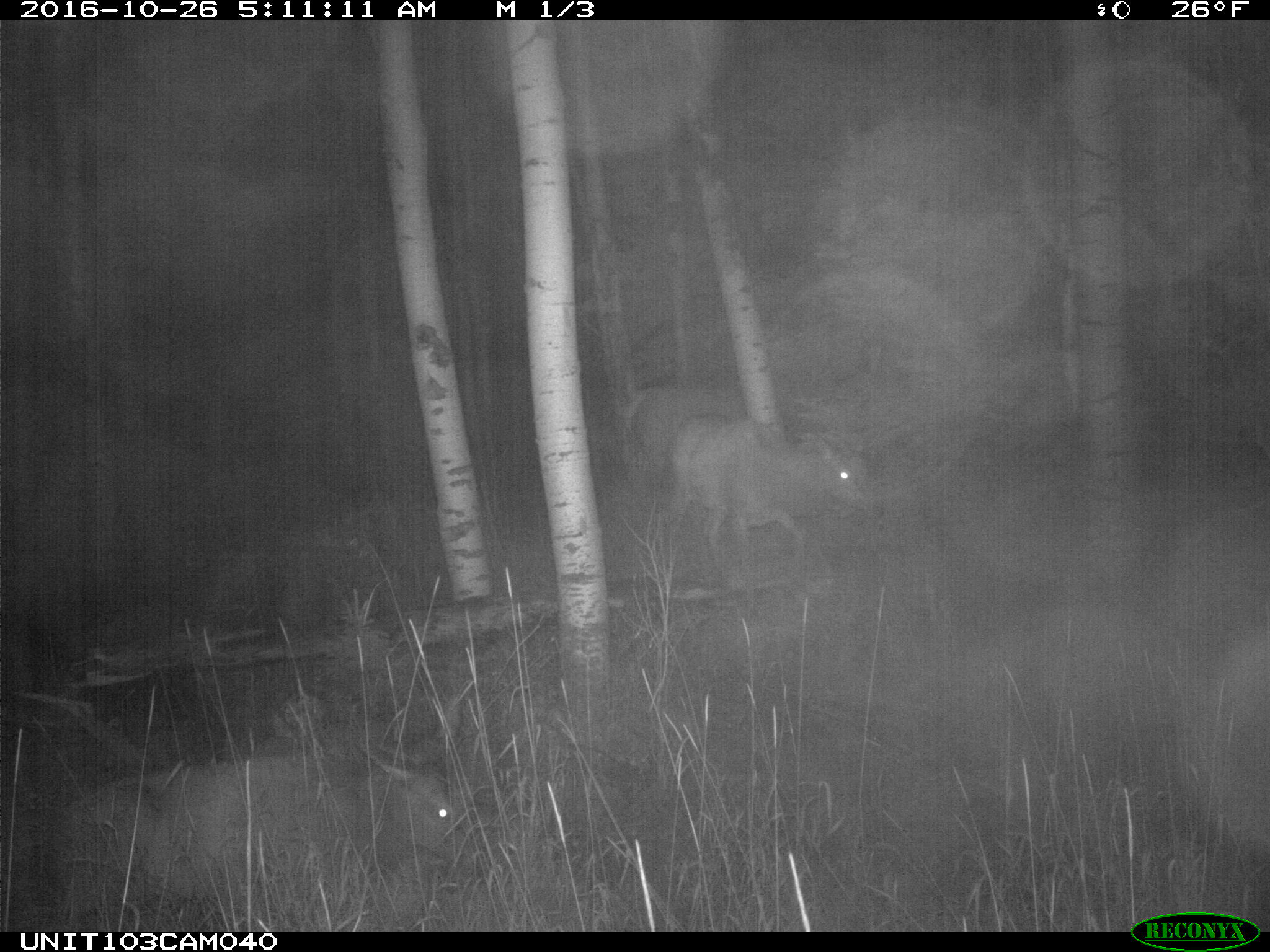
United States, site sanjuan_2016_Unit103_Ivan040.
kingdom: Animalia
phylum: Chordata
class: Mammalia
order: Artiodactyla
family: Cervidae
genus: Cervus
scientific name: Cervus elaphus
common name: red deer